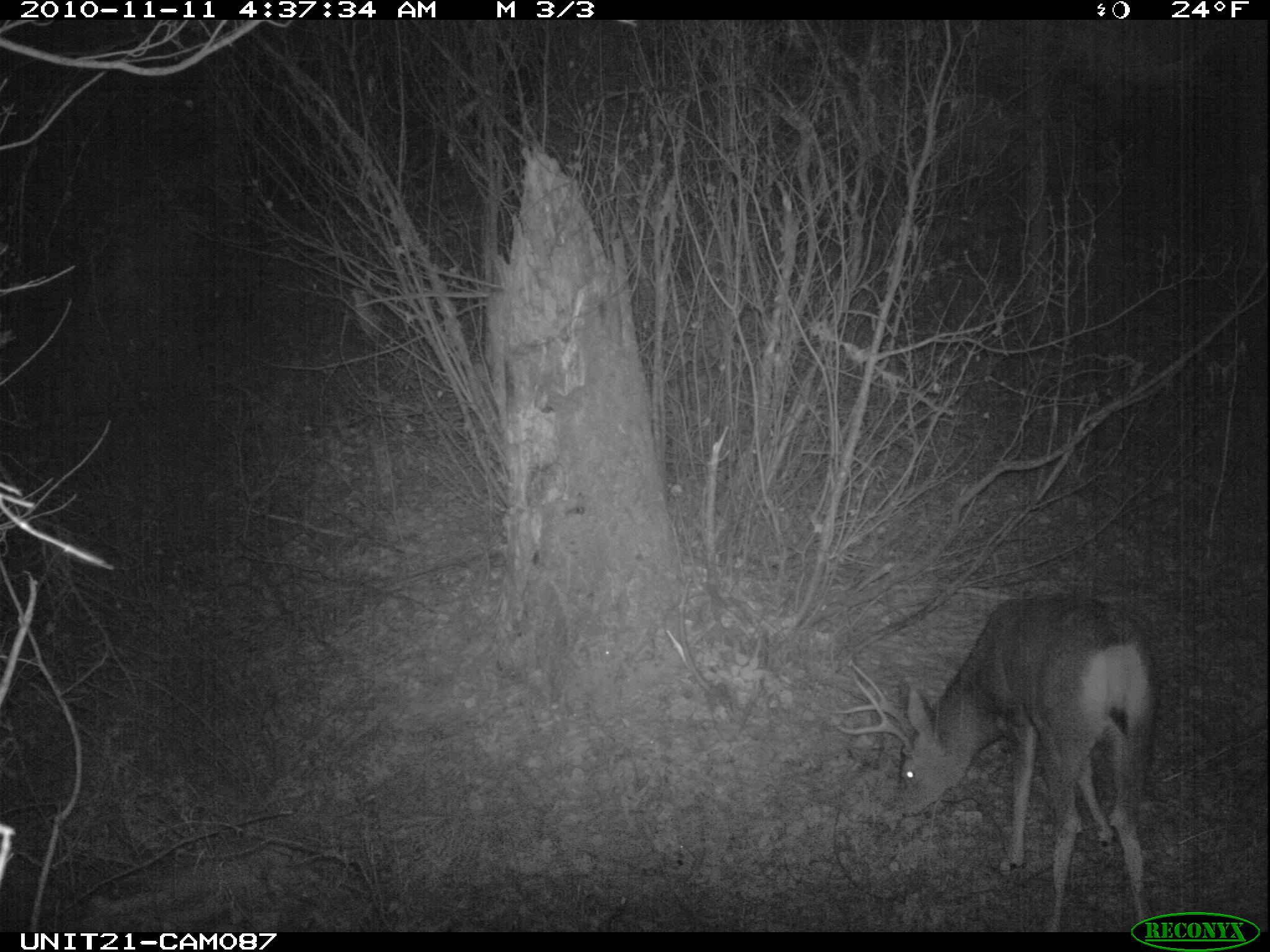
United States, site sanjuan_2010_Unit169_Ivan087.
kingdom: Animalia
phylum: Chordata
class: Mammalia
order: Artiodactyla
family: Cervidae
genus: Odocoileus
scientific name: Odocoileus hemionus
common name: mule deer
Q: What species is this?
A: Odocoileus hemionus (mule deer).